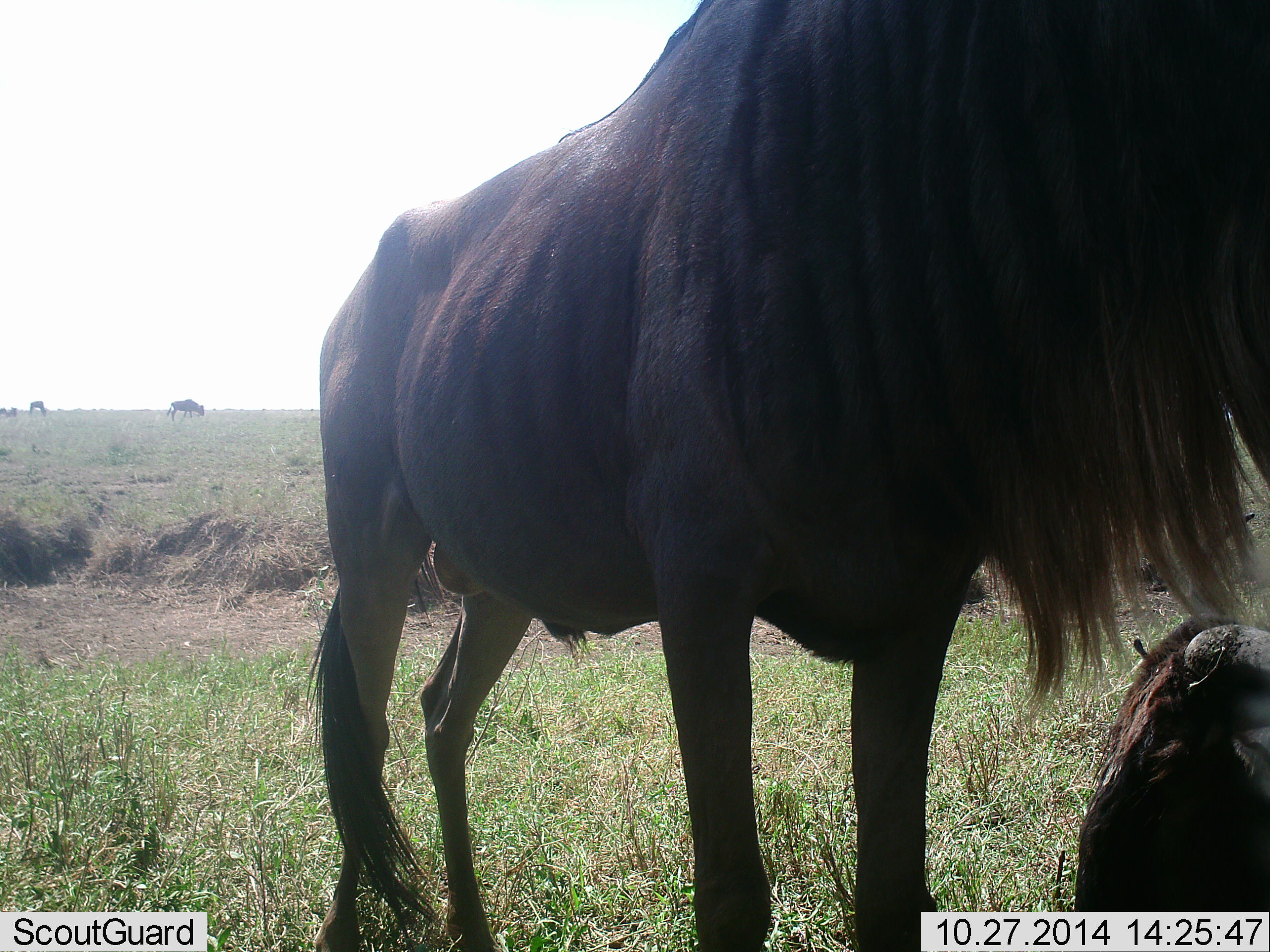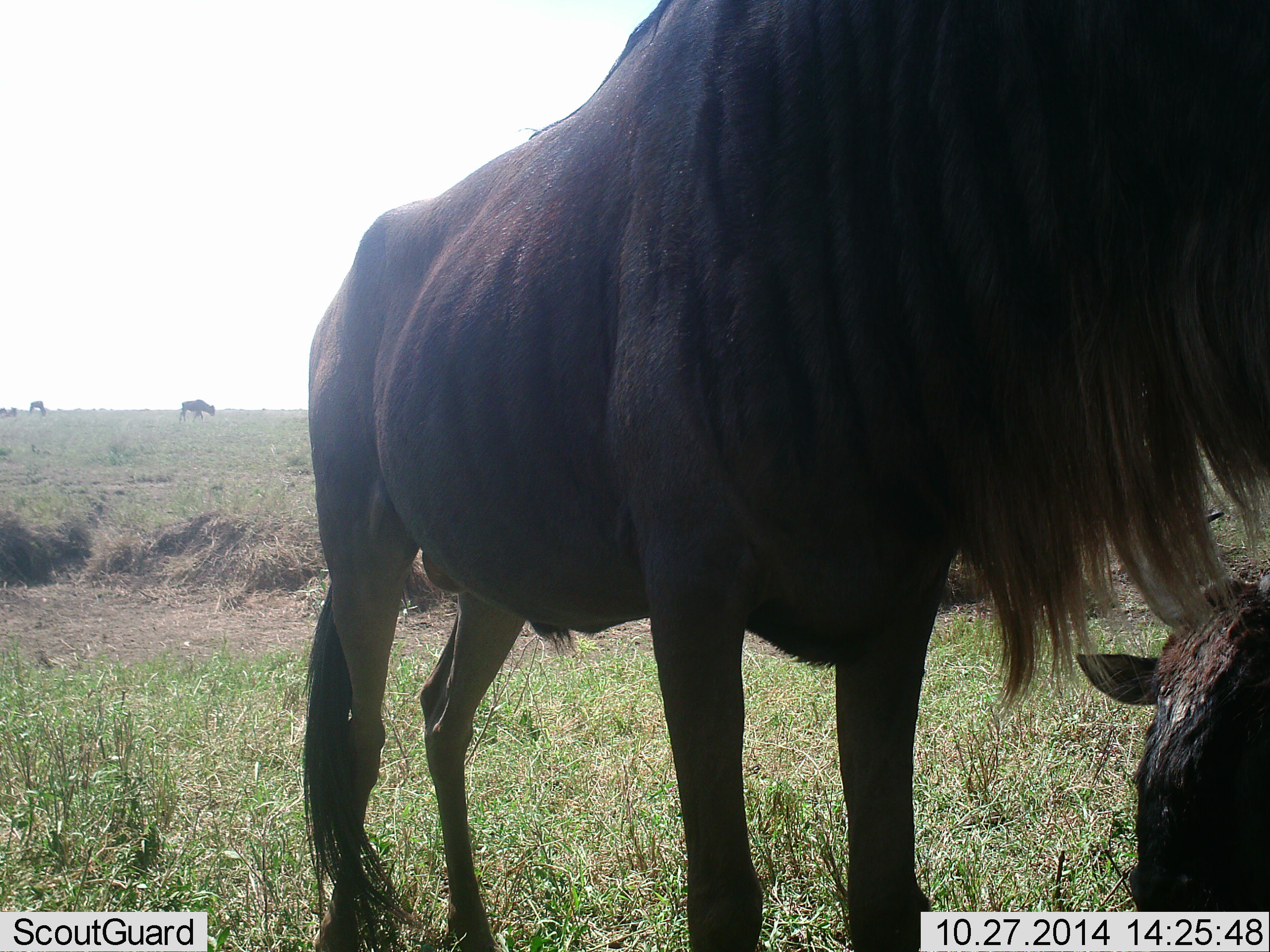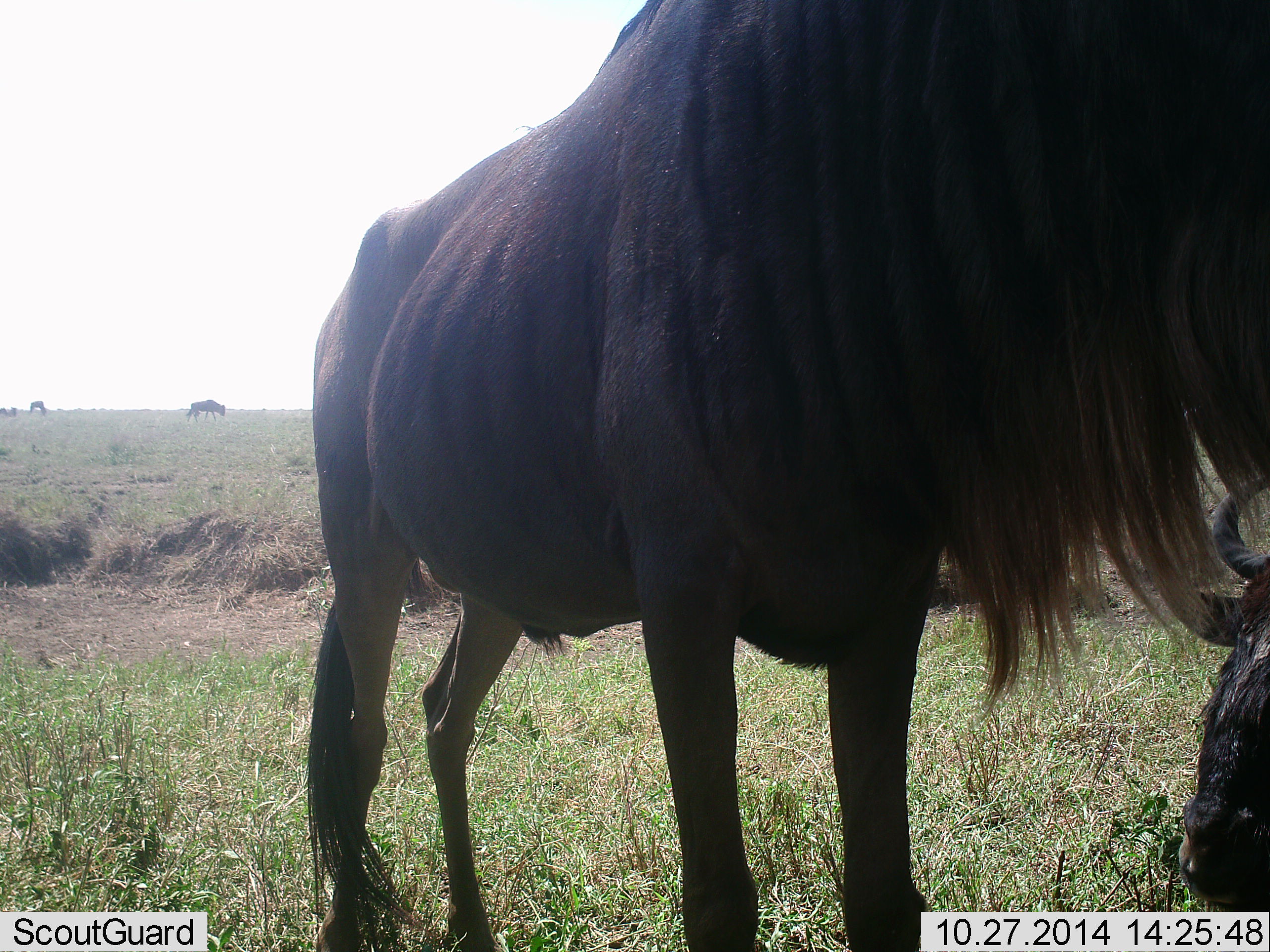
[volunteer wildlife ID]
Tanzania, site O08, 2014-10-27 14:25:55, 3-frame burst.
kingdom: Animalia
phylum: Chordata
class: Mammalia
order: Artiodactyla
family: Bovidae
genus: Connochaetes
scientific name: Connochaetes taurinus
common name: blue wildebeest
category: wildebeest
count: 4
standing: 90%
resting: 100%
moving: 30%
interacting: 0%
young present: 0%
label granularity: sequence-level